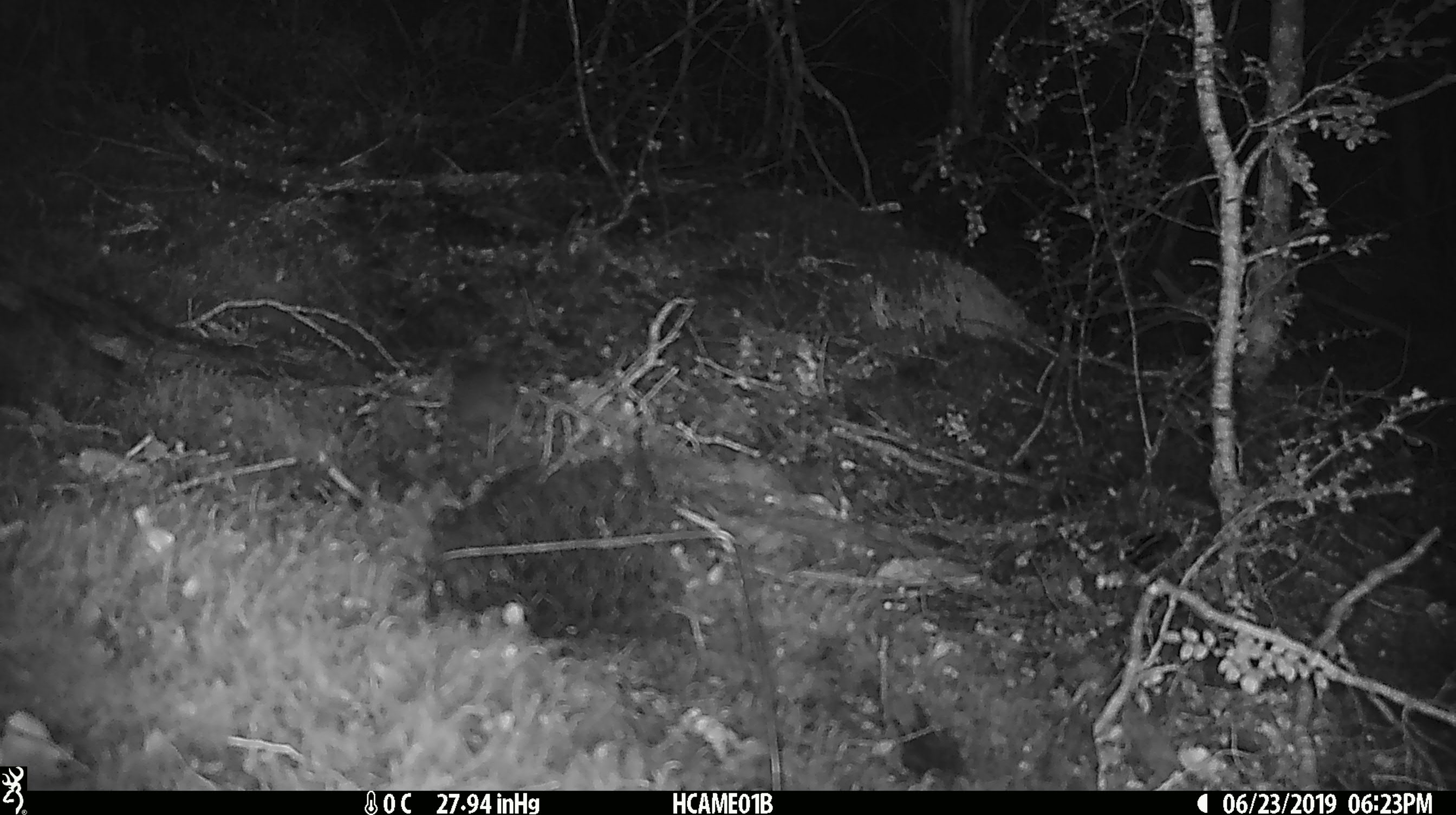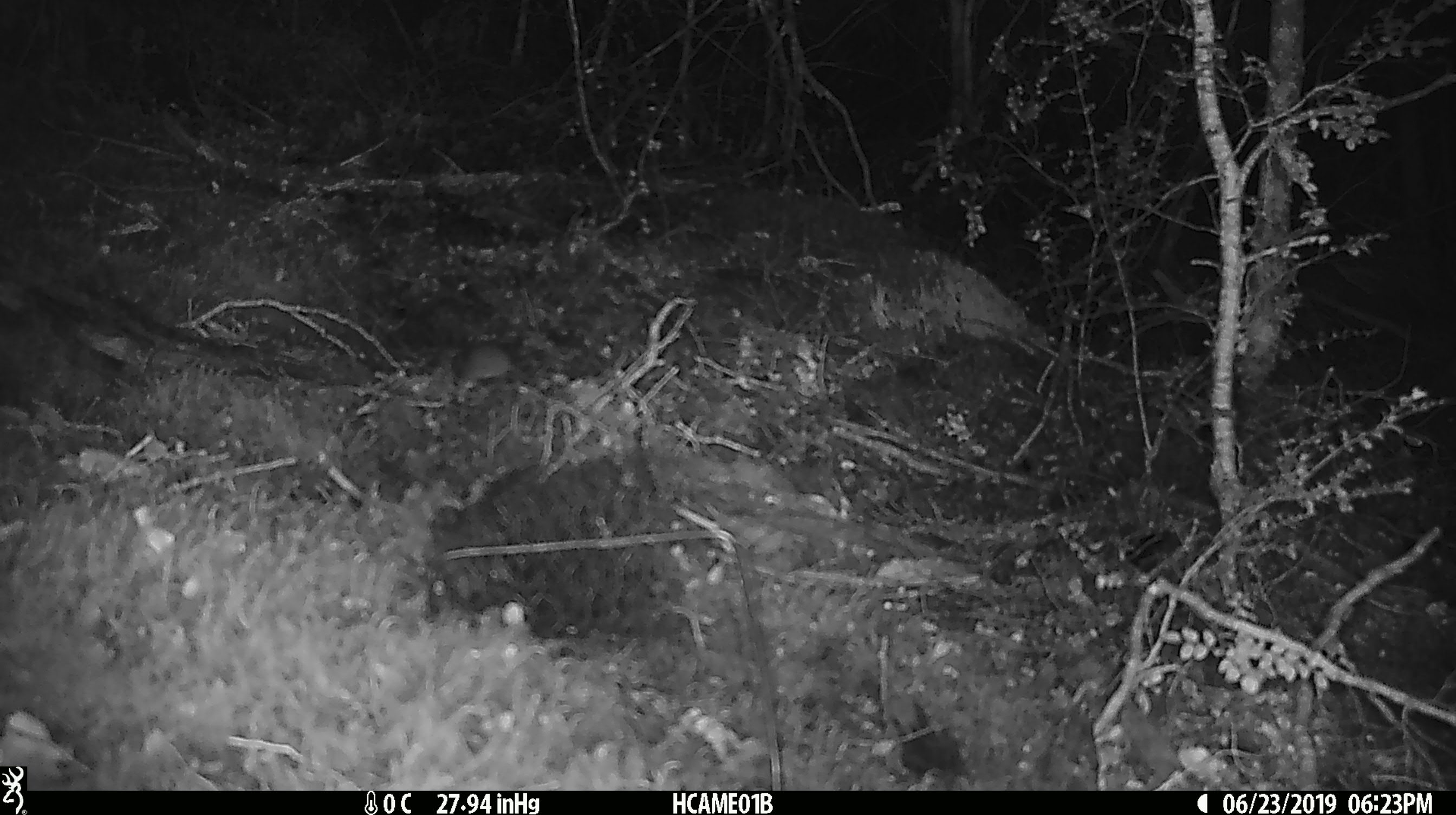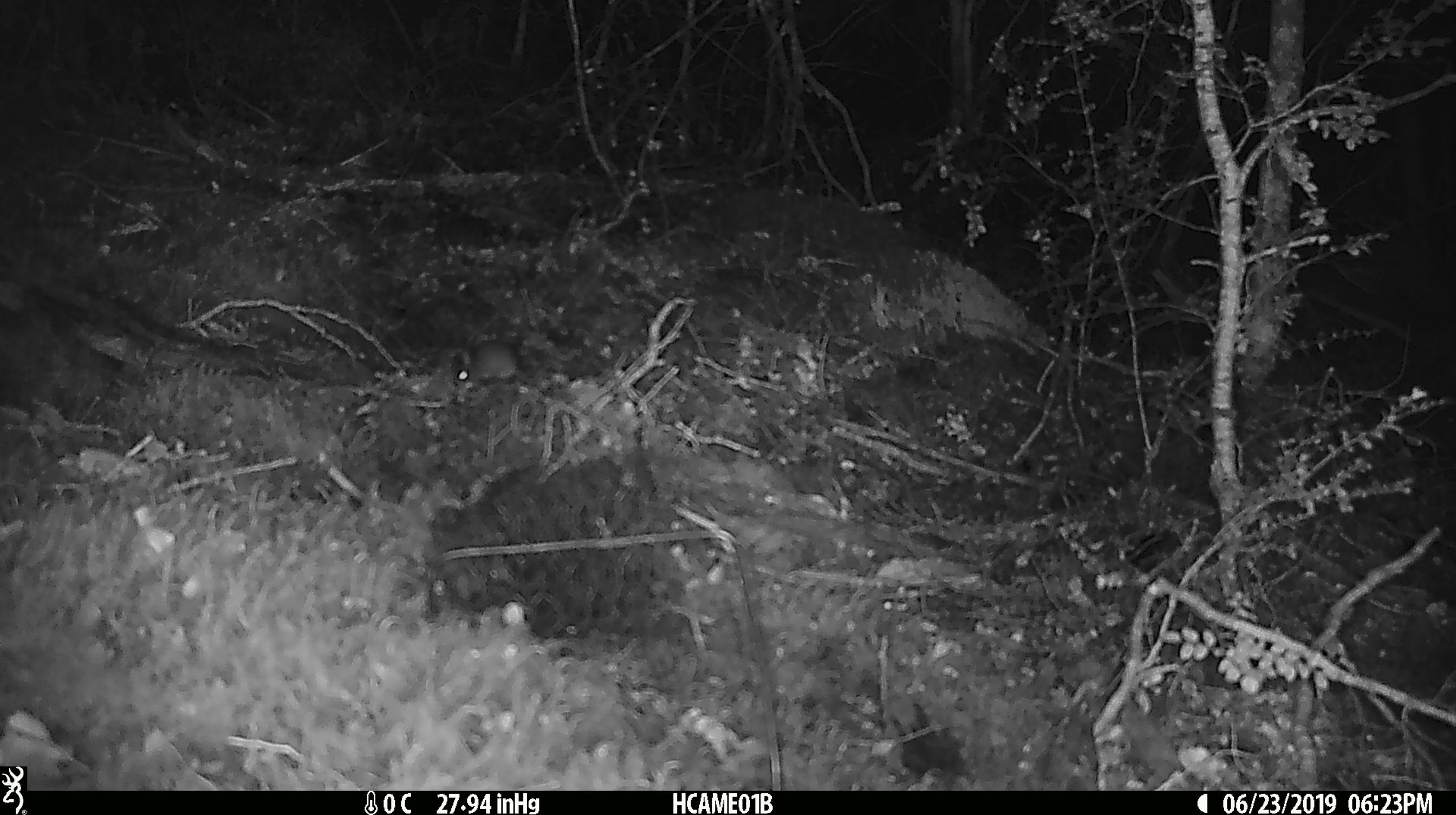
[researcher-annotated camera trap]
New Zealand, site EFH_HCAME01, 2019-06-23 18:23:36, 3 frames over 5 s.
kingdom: Animalia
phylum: Chordata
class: Mammalia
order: Rodentia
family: Muridae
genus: Mus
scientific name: Mus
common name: mouse